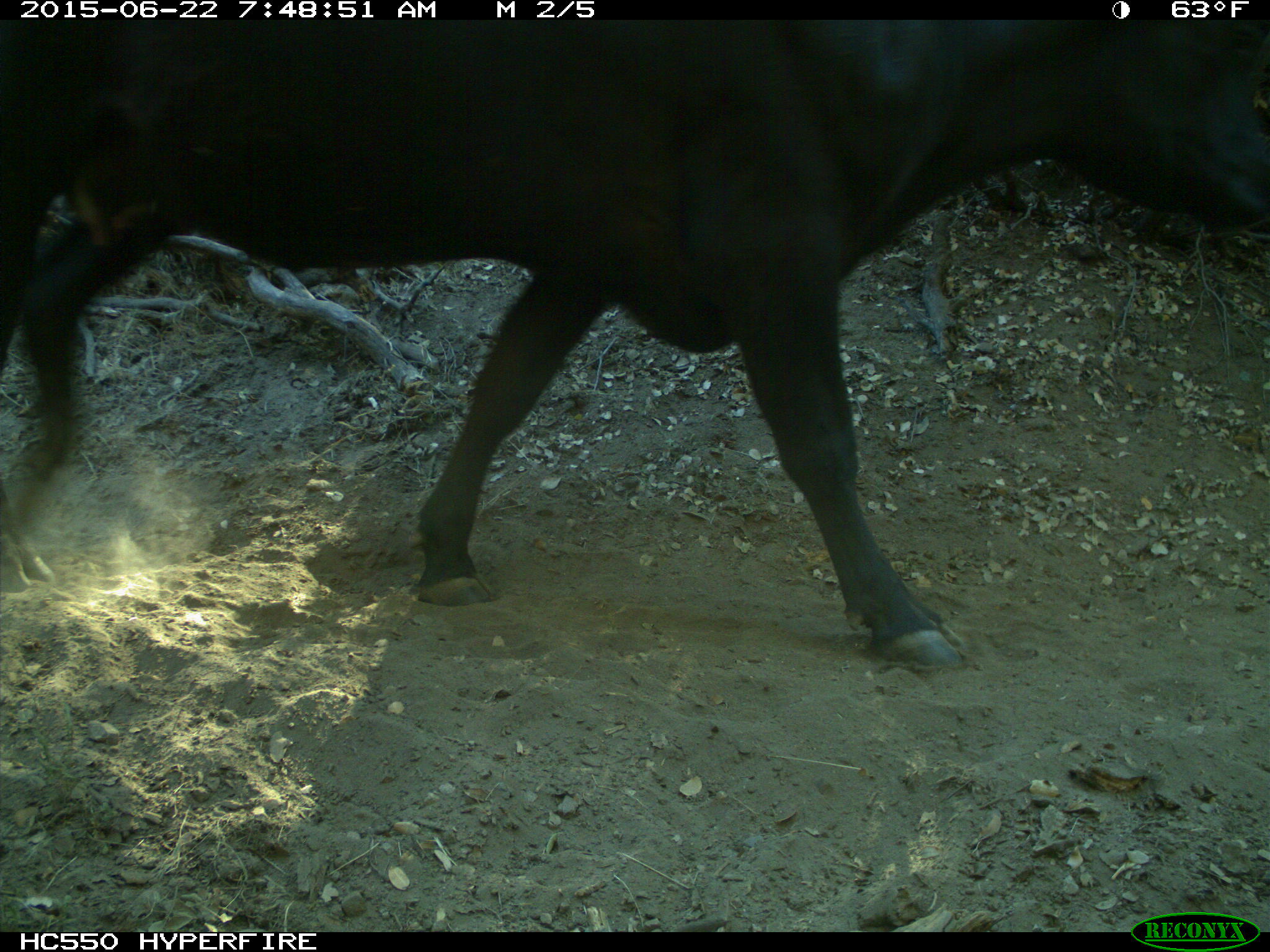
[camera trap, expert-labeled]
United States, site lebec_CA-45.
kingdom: Animalia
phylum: Chordata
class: Mammalia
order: Artiodactyla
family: Bovidae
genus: Bos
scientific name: Bos taurus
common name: domestic cow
Bos taurus (domestic cow).